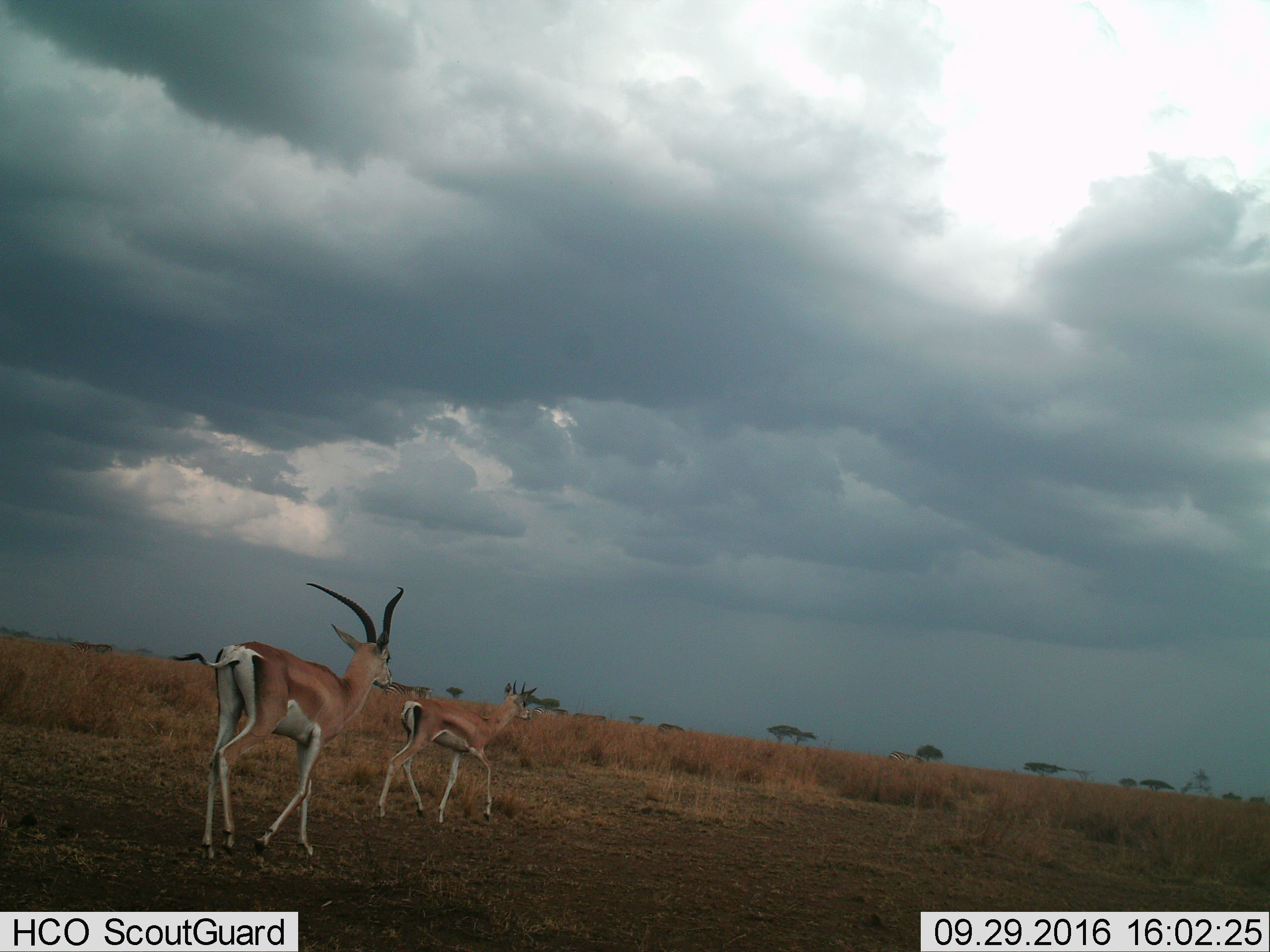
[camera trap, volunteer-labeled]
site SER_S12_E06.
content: unidentified animal